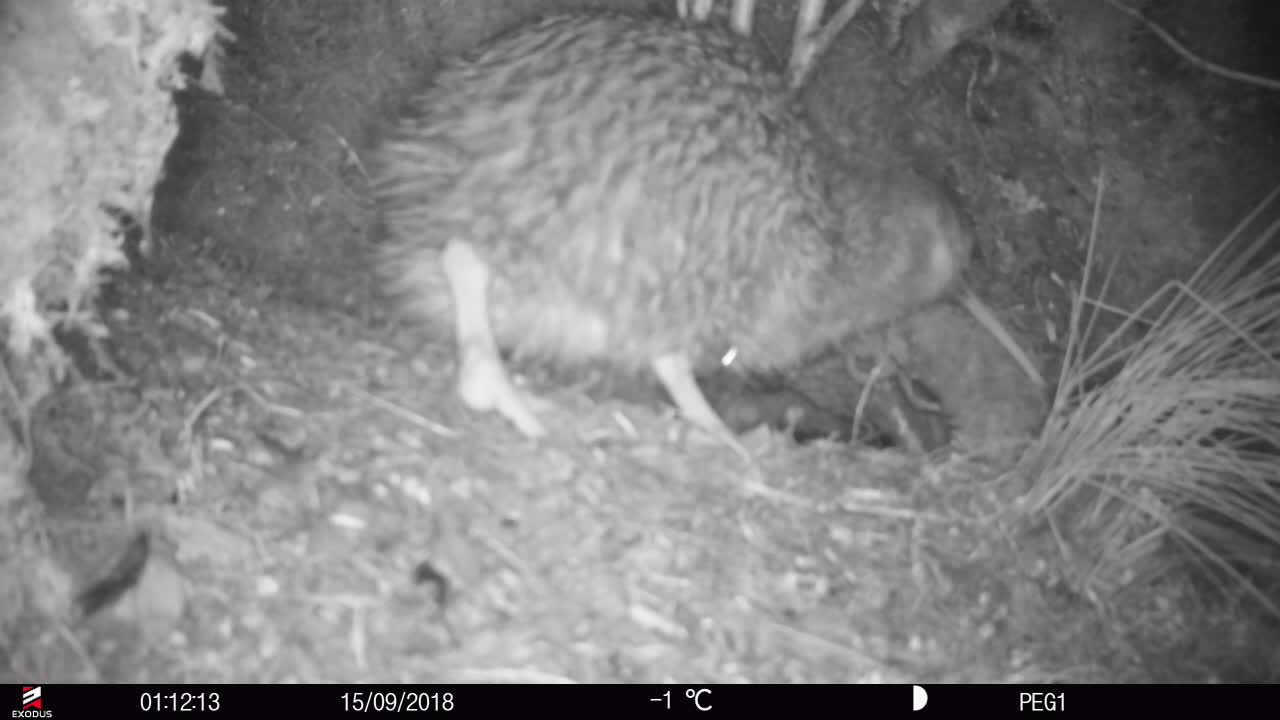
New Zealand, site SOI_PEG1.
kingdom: Animalia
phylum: Chordata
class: Aves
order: Apterygiformes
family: Apterygidae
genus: Apteryx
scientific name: Apteryx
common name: kiwi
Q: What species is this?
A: Kiwi (Apteryx).